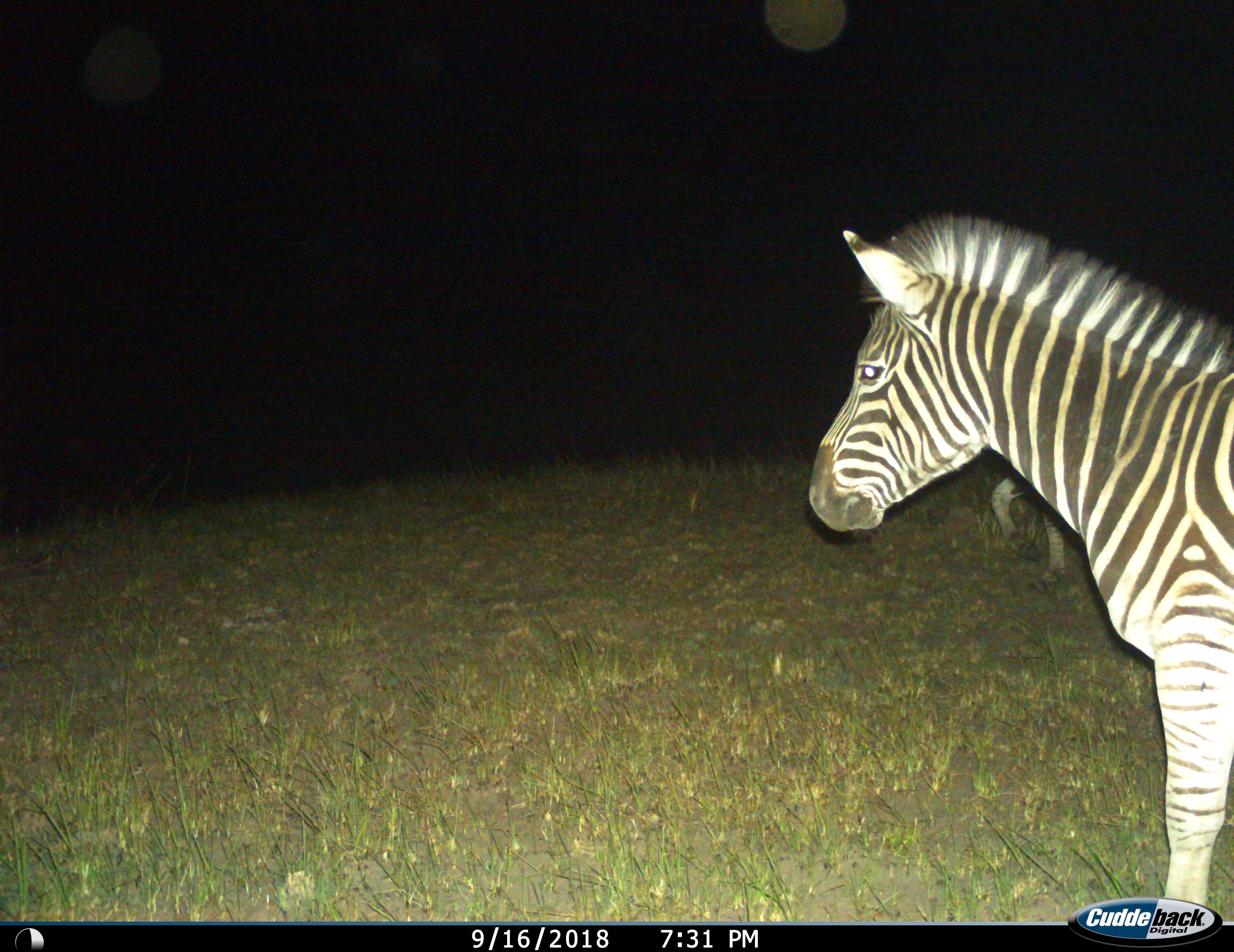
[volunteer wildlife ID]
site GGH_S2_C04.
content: unidentified animal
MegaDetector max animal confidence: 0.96